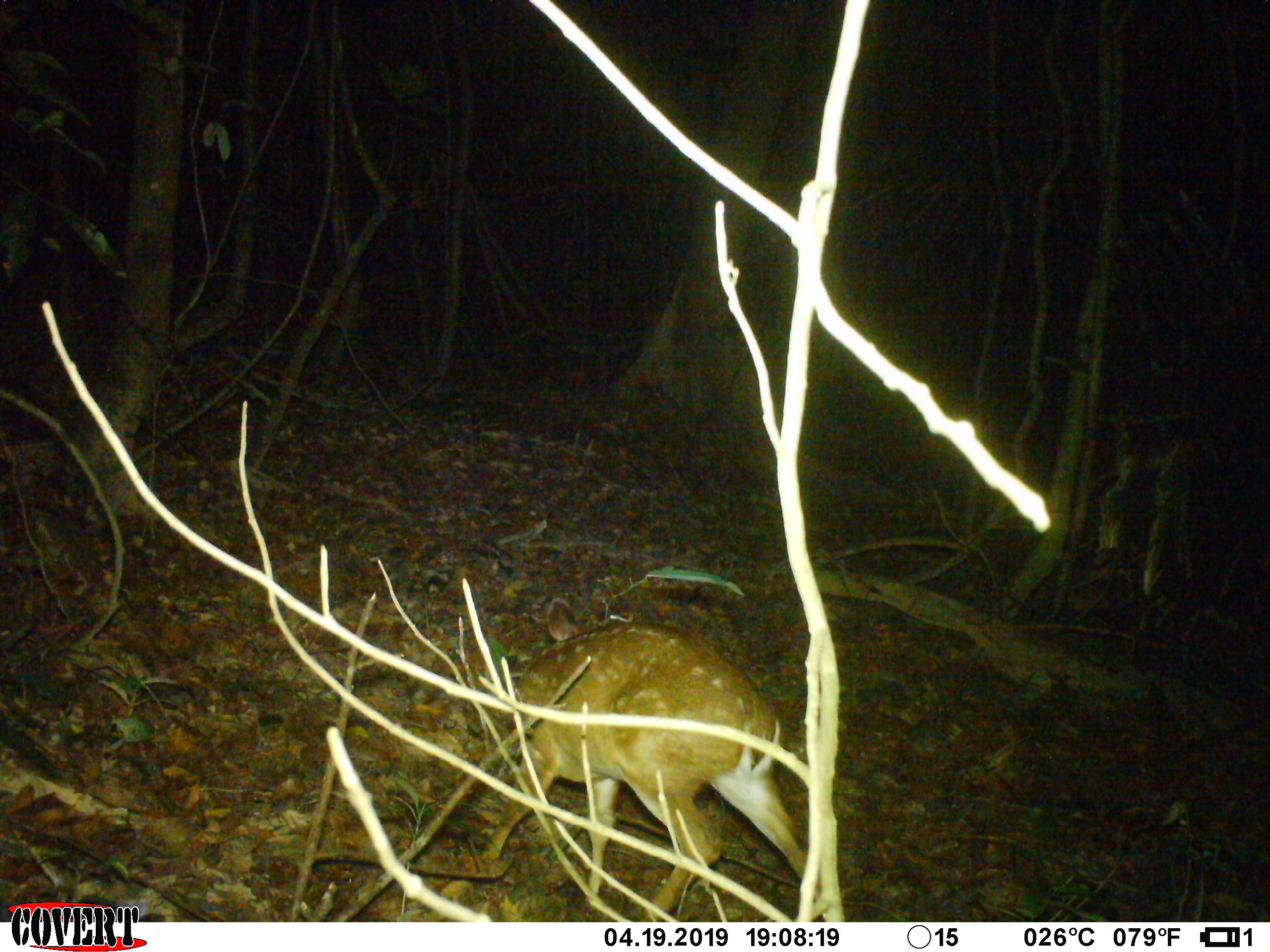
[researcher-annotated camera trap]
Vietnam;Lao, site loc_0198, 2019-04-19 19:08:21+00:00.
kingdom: Animalia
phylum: Chordata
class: Mammalia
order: Artiodactyla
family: Cervidae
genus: Muntiacus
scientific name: Muntiacus vuquangensis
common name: large-antlered muntjac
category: large antlered muntjac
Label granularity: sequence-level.